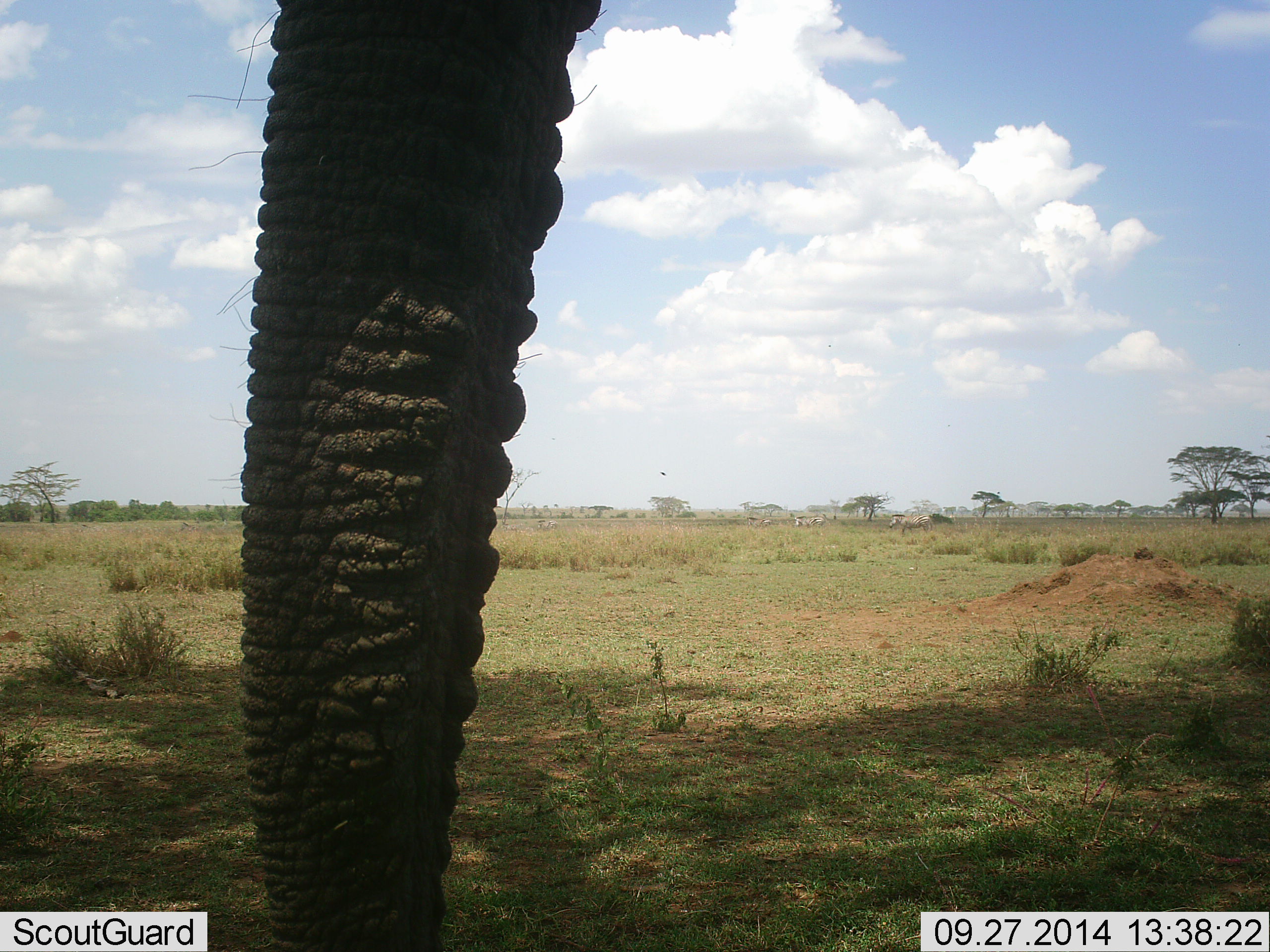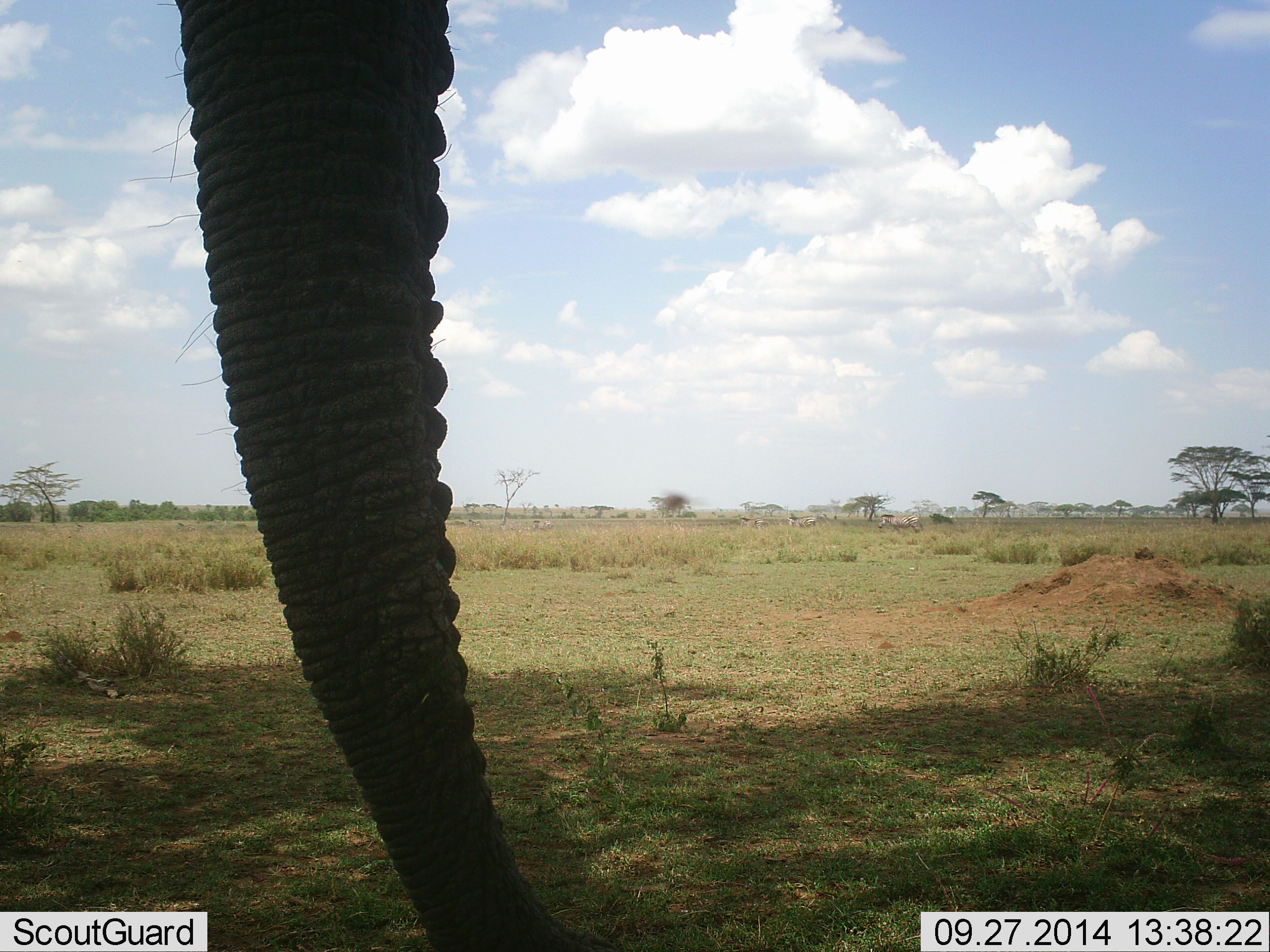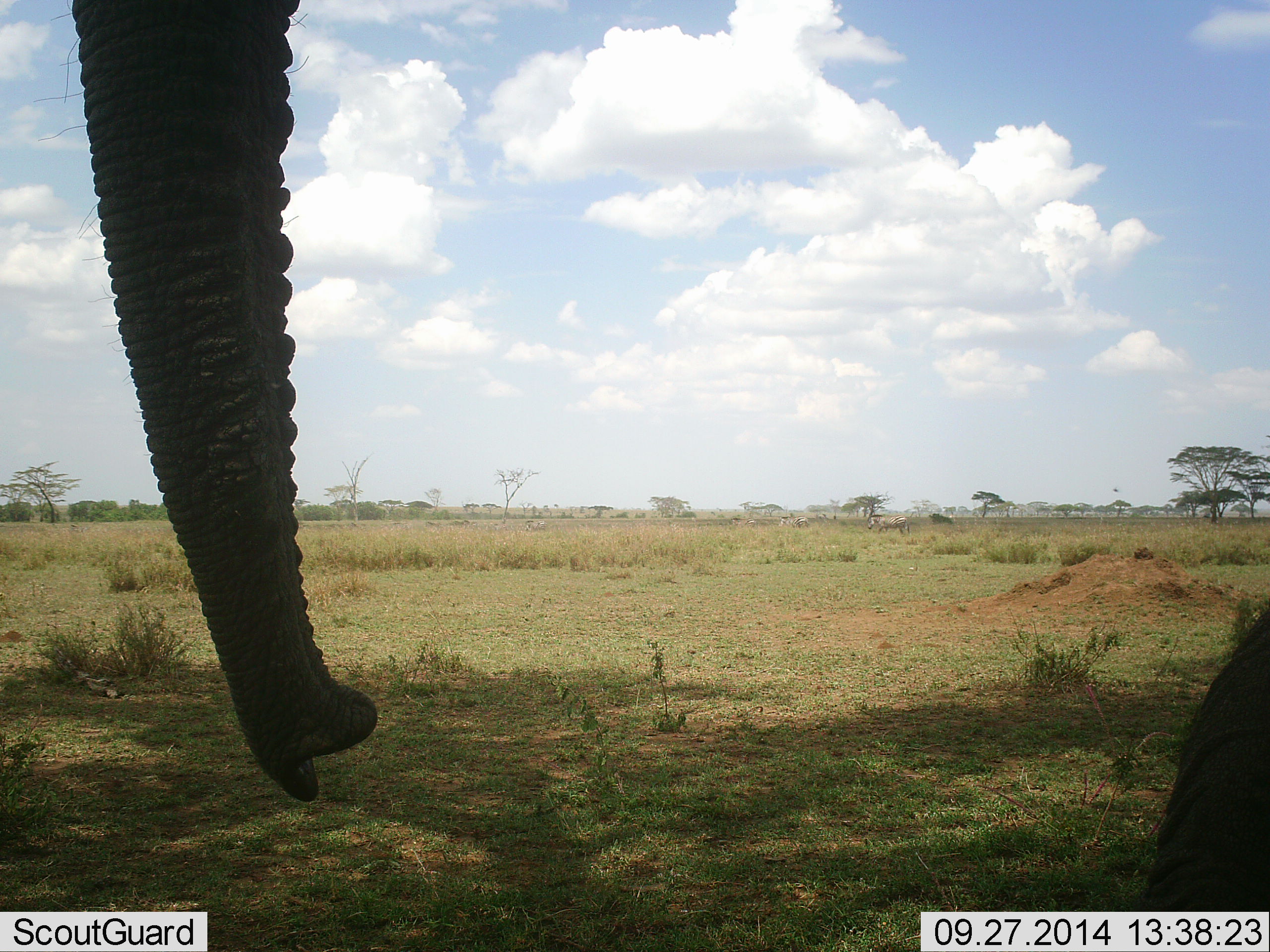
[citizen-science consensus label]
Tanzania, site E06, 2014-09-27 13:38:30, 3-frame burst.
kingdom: Animalia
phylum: Chordata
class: Mammalia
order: Proboscidea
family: Elephantidae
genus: Loxodonta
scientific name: Loxodonta africana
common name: african bush elephant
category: elephant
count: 1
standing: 86%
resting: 0%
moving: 21%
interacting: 0%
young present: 0%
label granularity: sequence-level